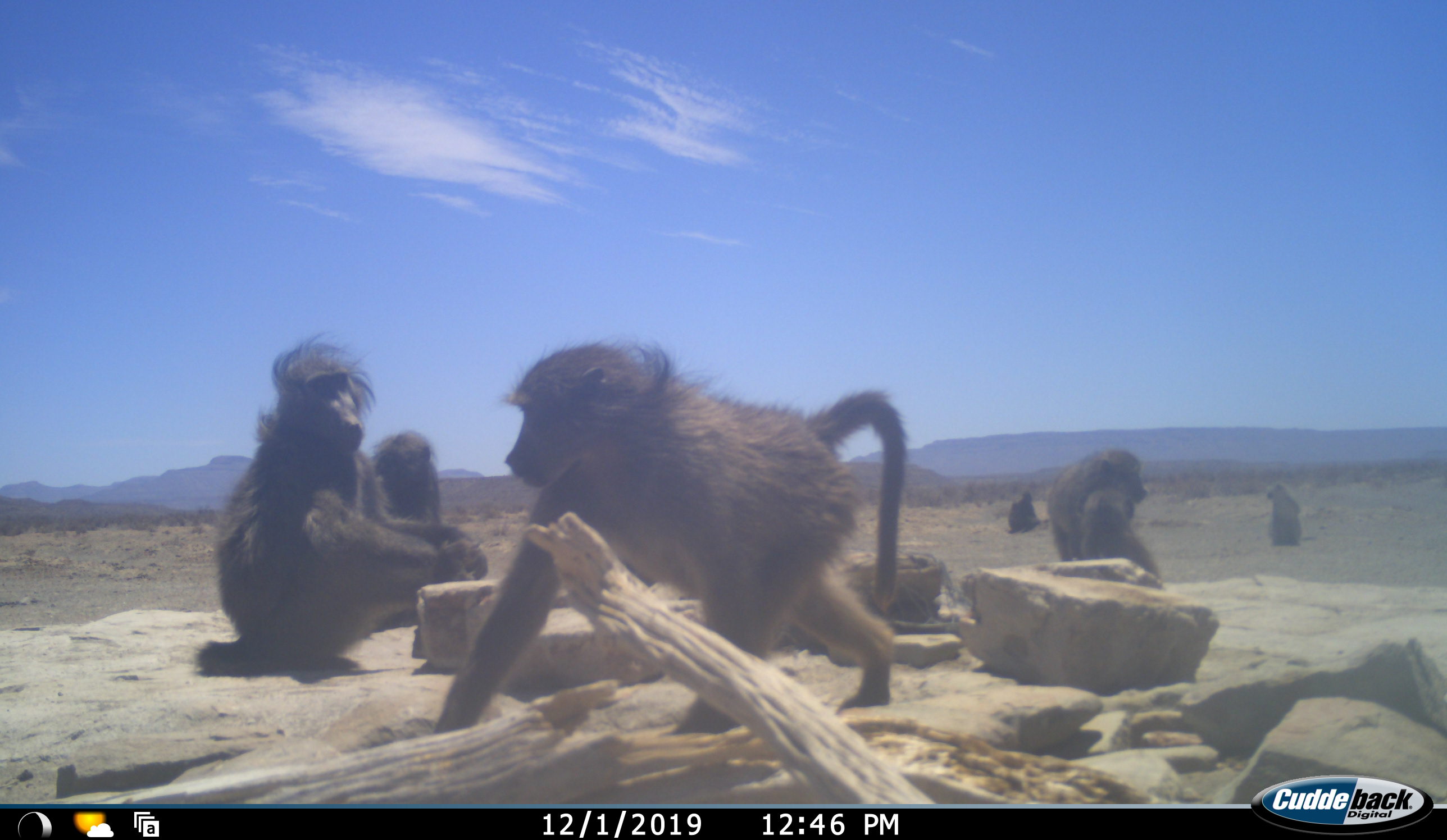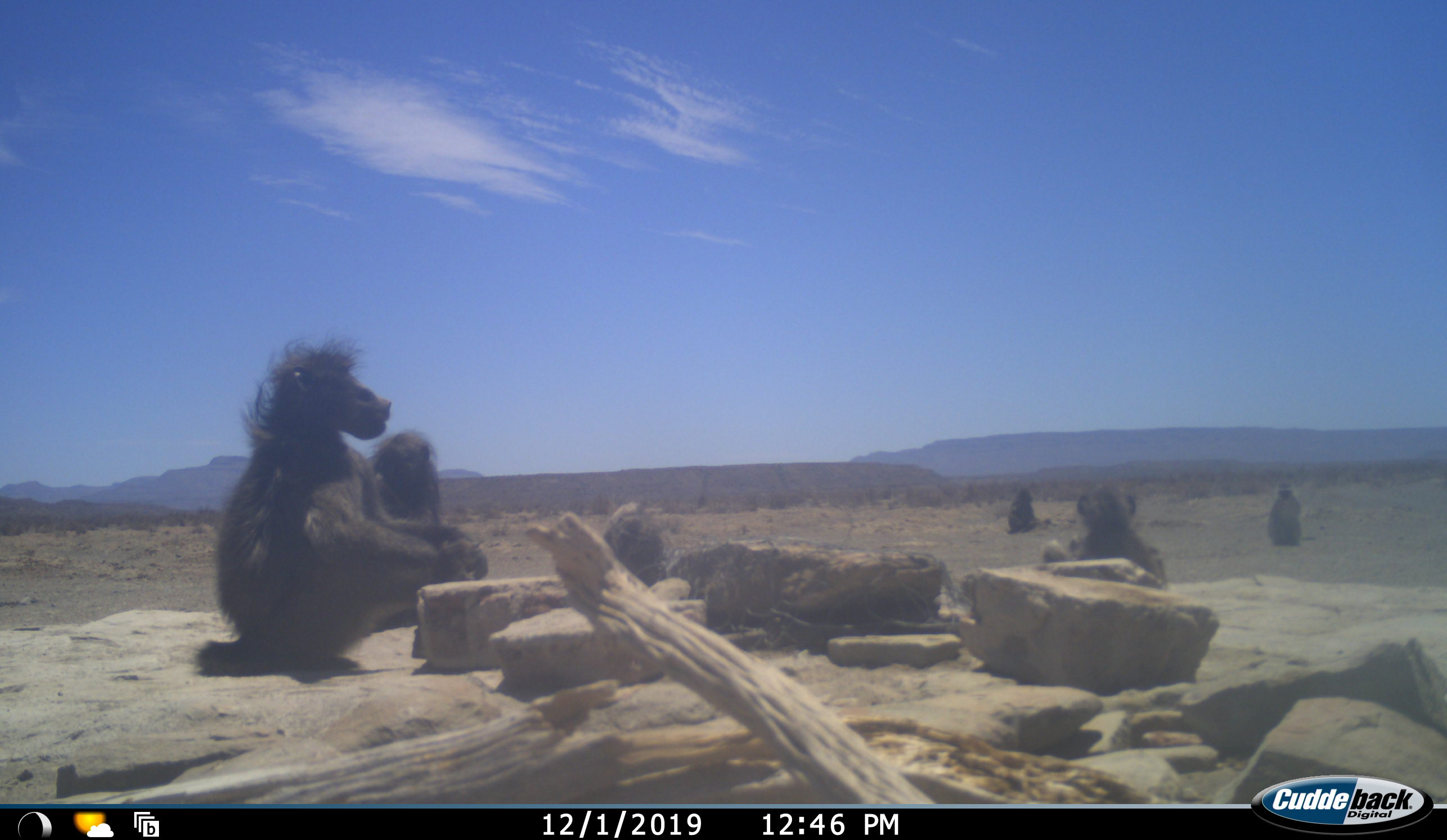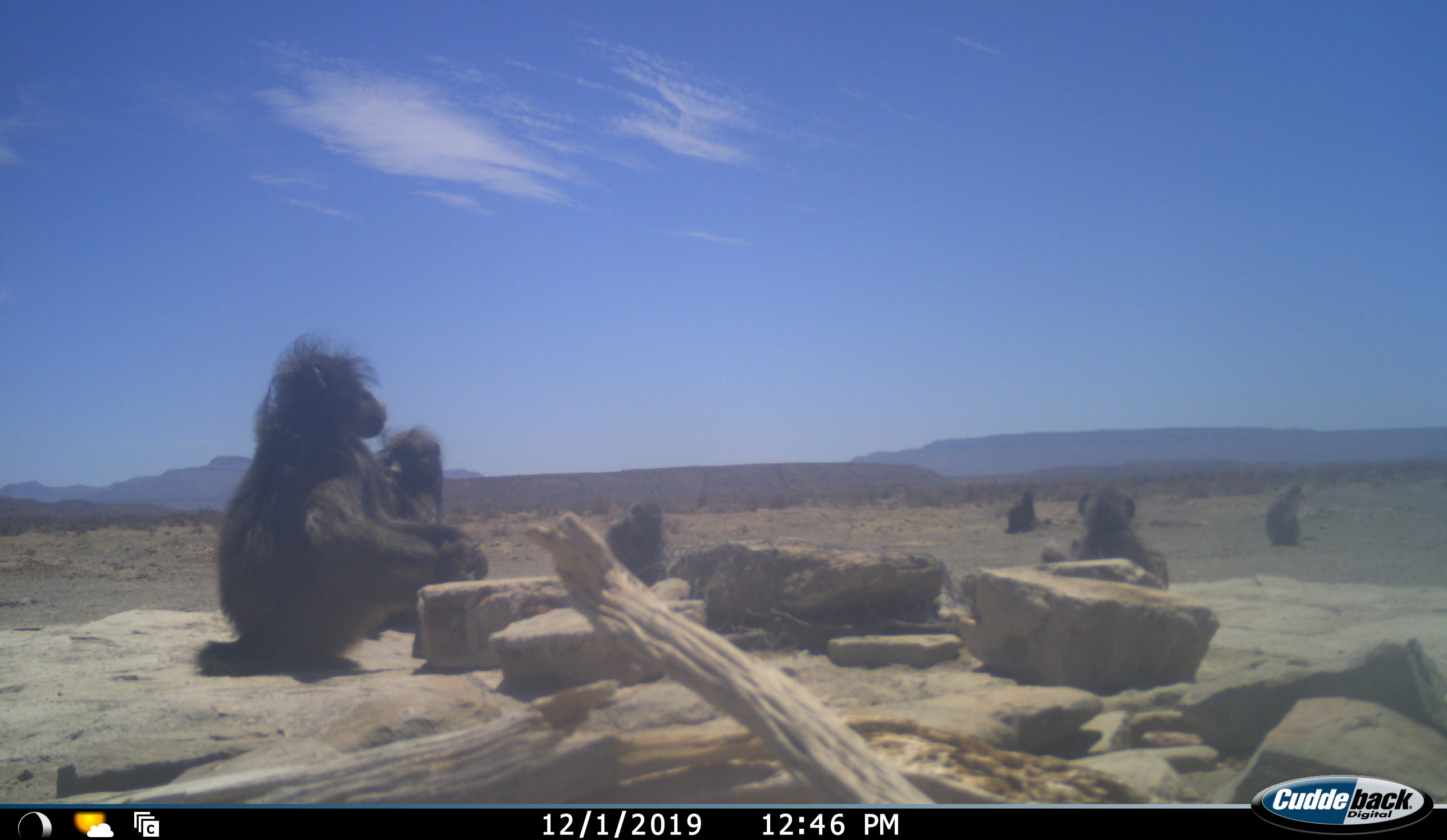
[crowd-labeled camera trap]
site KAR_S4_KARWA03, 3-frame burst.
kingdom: Animalia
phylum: Chordata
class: Mammalia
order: Primates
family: Cercopithecidae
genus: Papio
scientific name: Papio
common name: baboon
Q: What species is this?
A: Baboon (Papio).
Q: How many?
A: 7.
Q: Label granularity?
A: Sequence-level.